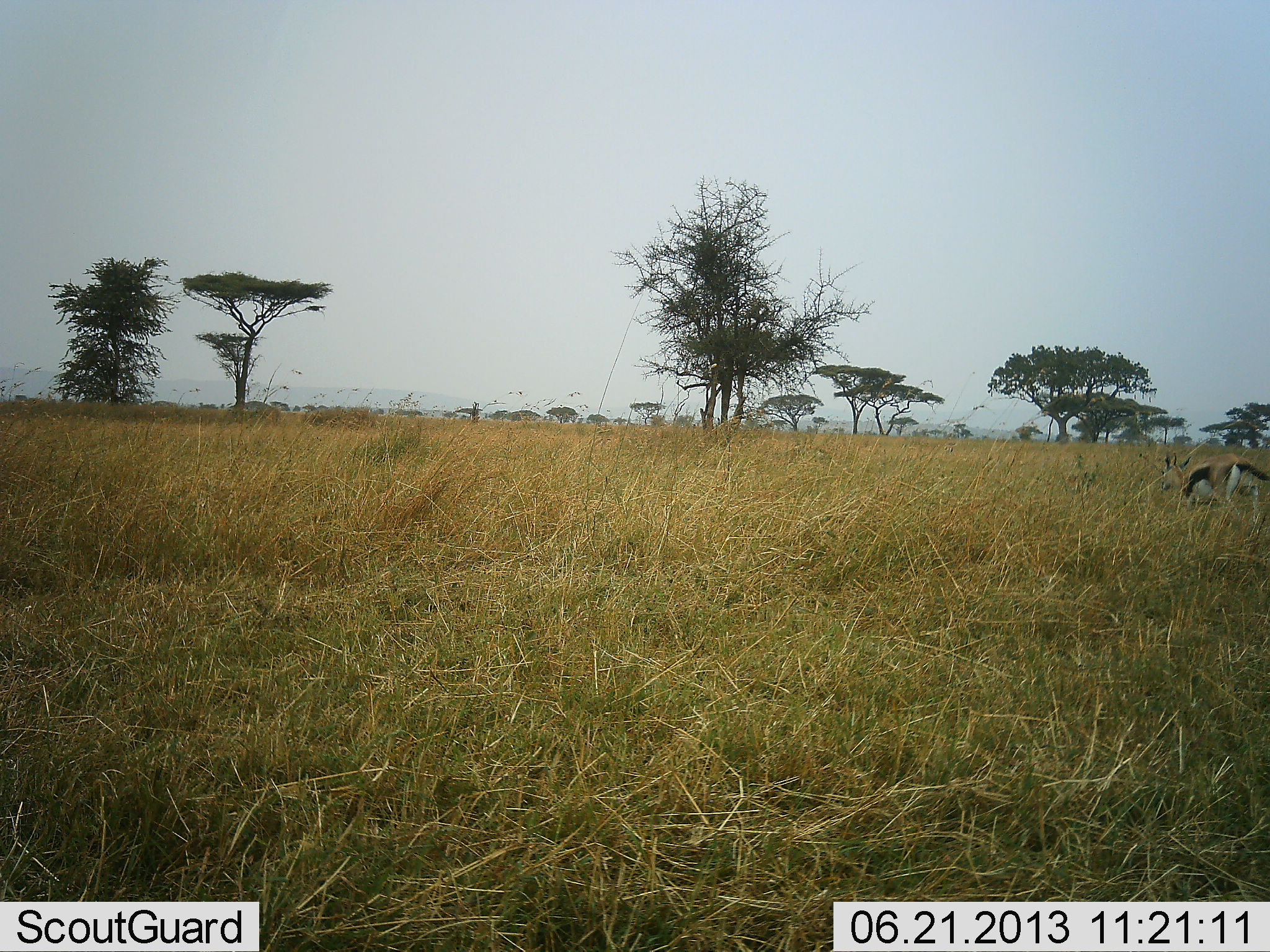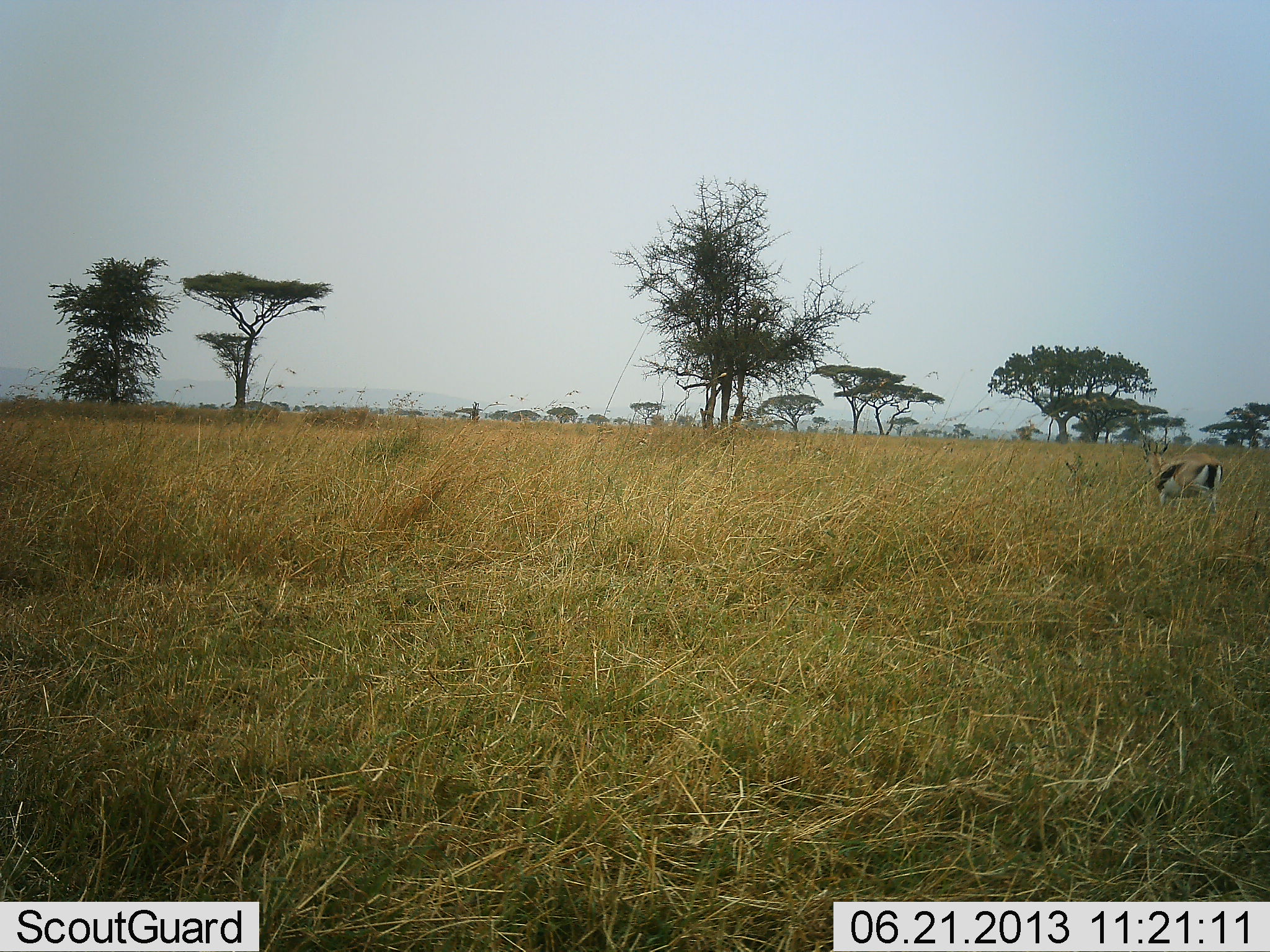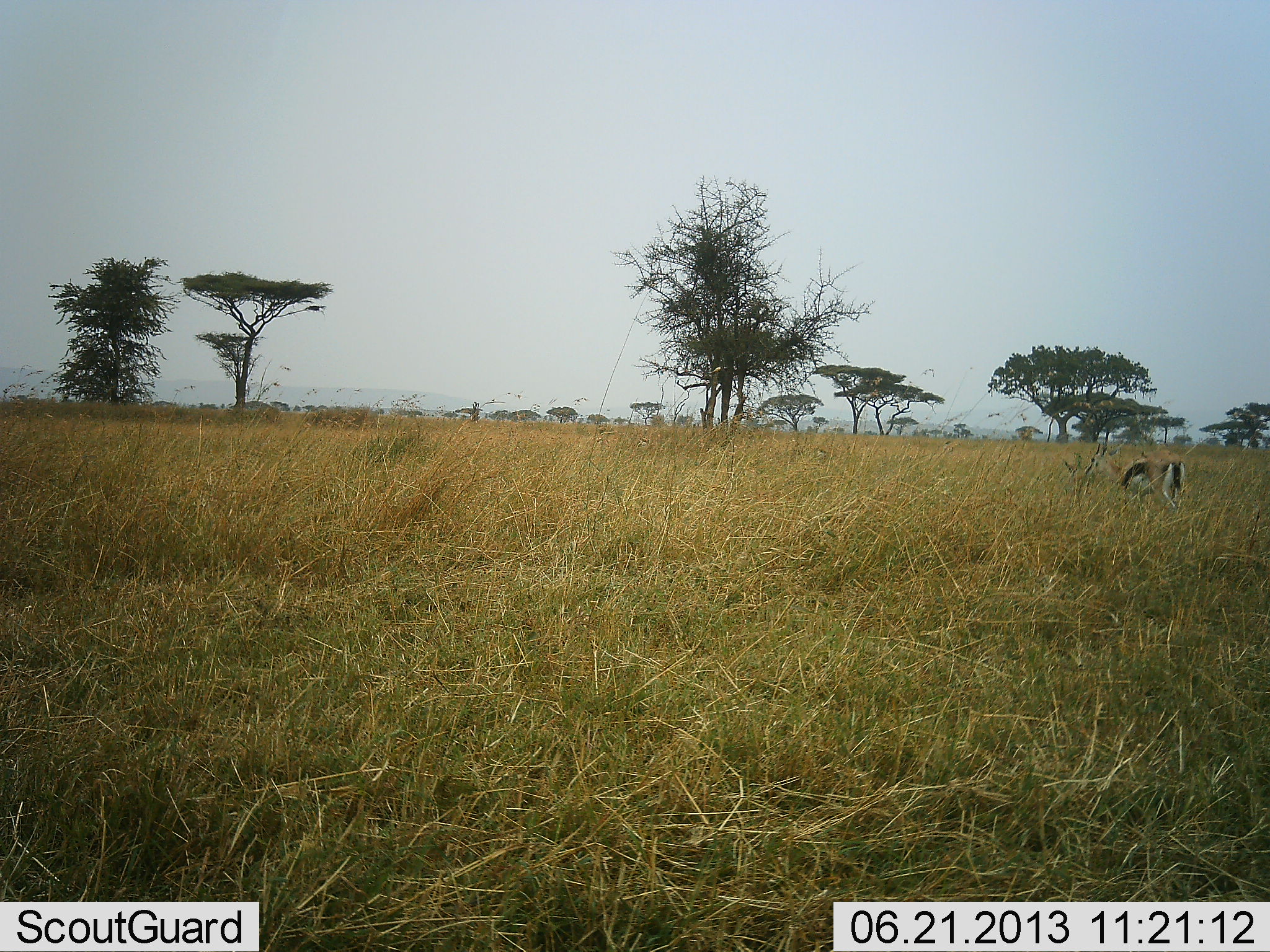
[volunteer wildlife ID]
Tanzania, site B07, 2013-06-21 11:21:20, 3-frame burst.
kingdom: Animalia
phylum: Chordata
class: Mammalia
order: Artiodactyla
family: Bovidae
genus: Eudorcas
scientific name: Eudorcas thomsonii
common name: thomson's gazelle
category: gazellethomsons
Gazellethomsons (thomson's gazelle) (Eudorcas thomsonii), count 1. Behavior (volunteer vote fractions): standing 11%, resting 3%, moving 86%, interacting 0%. Young present (vote fraction): 0%. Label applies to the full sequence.